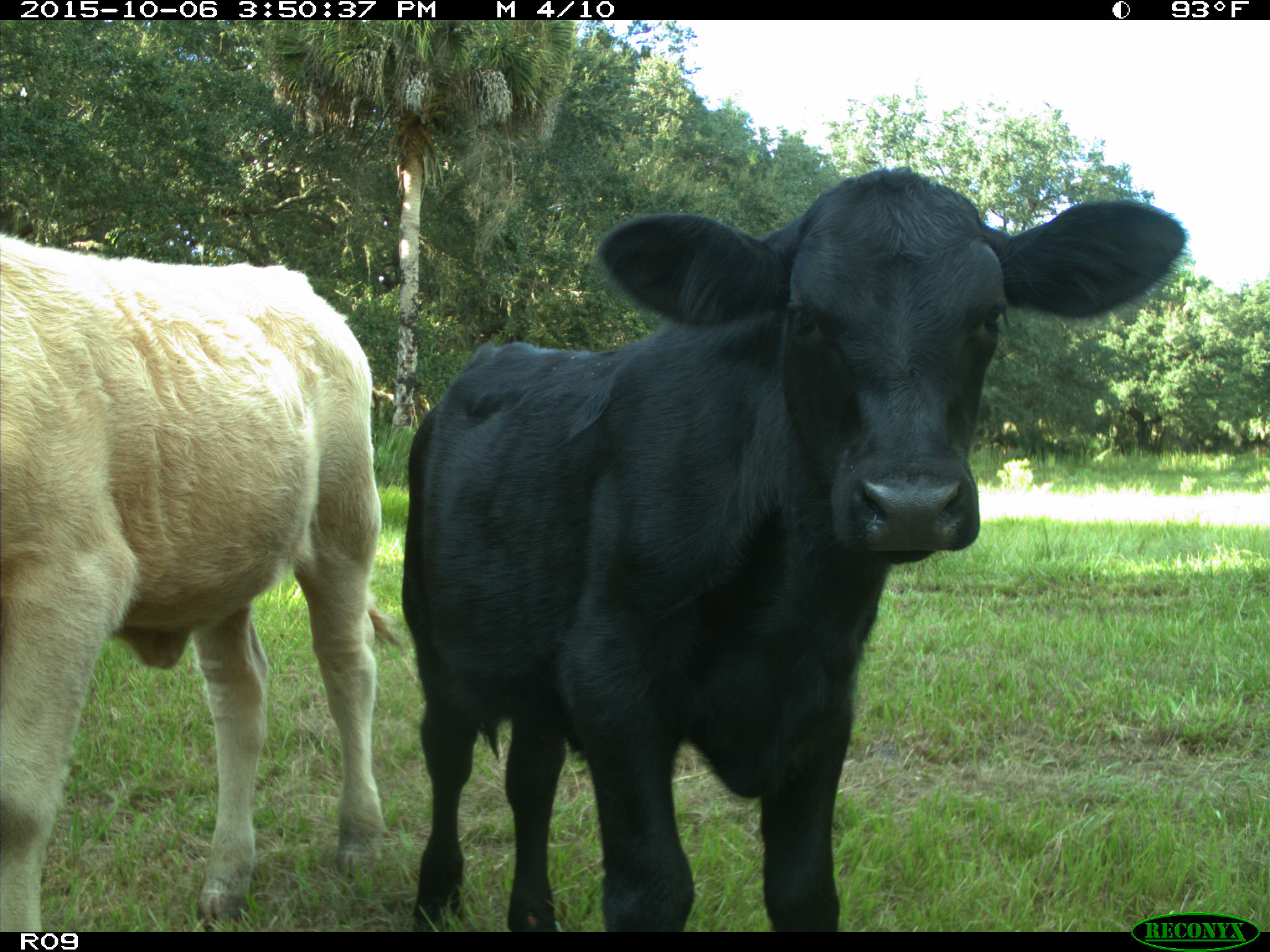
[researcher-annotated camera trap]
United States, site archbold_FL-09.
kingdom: Animalia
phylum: Chordata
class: Mammalia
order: Artiodactyla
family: Bovidae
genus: Bos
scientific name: Bos taurus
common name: domestic cow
Bos taurus (domestic cow).